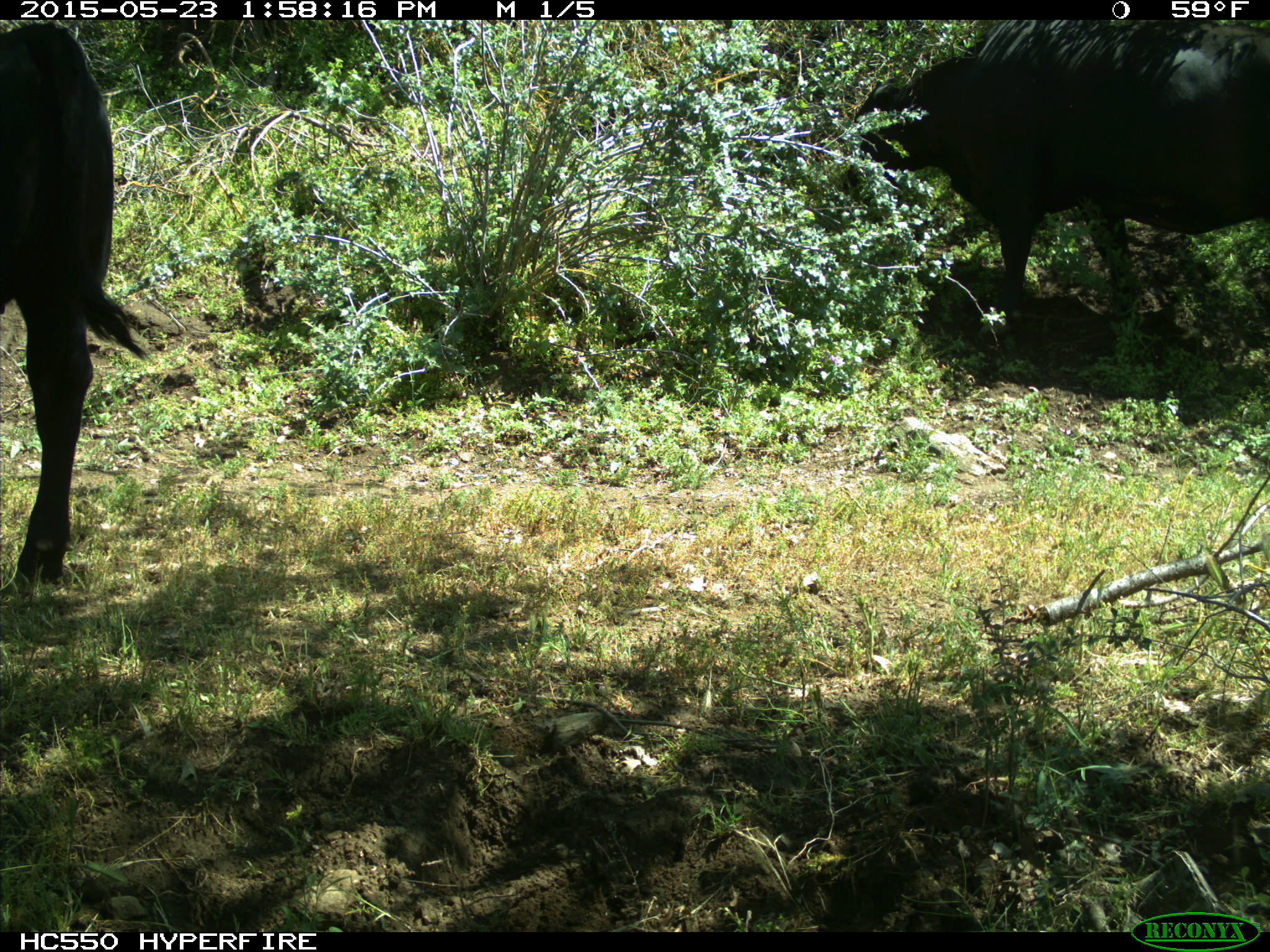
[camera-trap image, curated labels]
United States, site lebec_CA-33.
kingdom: Animalia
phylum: Chordata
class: Mammalia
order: Artiodactyla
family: Bovidae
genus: Bos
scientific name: Bos taurus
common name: domestic cow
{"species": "Bos taurus (domestic cow)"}